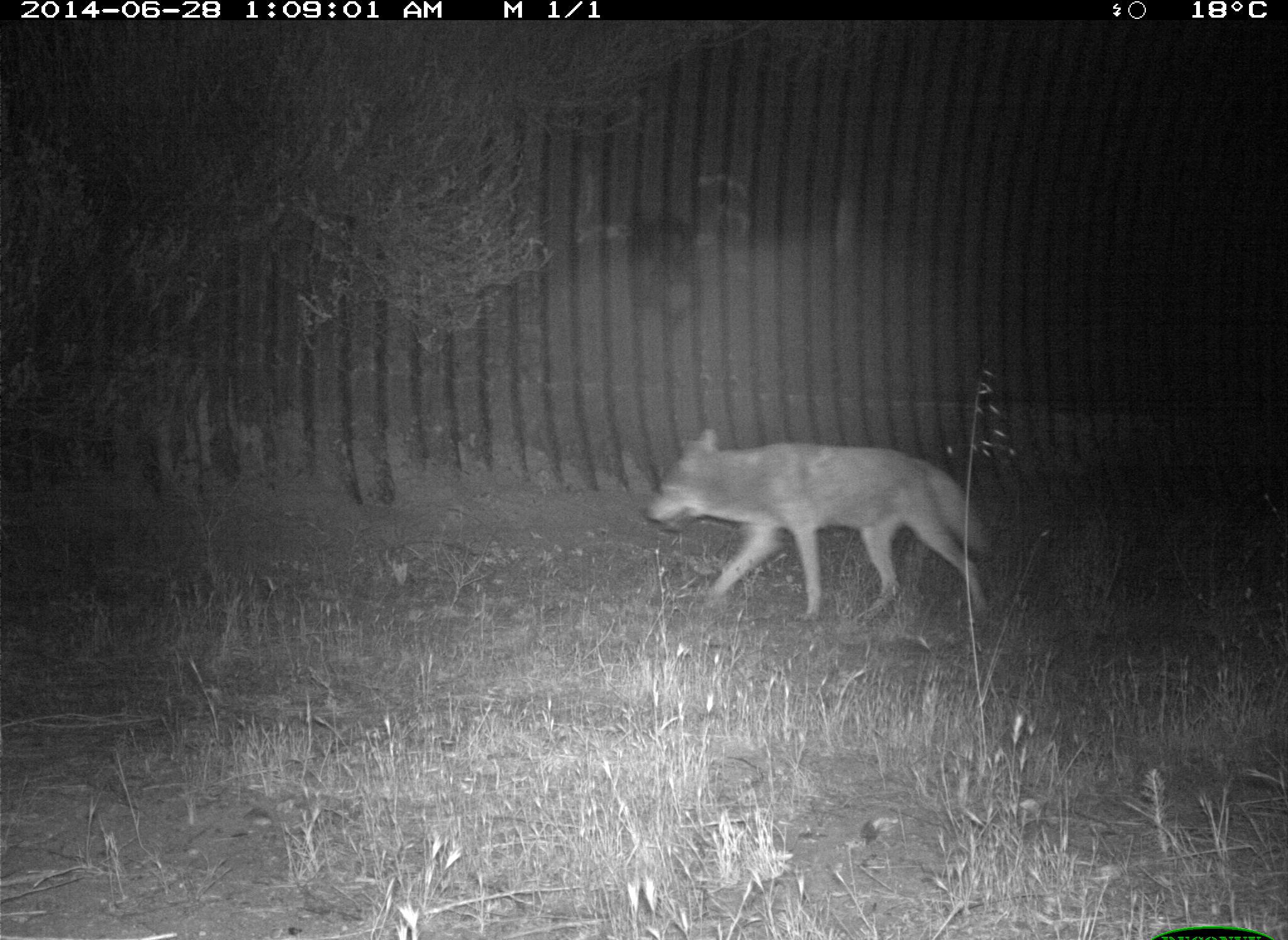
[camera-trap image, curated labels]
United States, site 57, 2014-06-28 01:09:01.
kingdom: Animalia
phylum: Chordata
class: Mammalia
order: Carnivora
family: Canidae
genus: Canis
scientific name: Canis latrans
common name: coyote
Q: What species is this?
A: Coyote (Canis latrans).